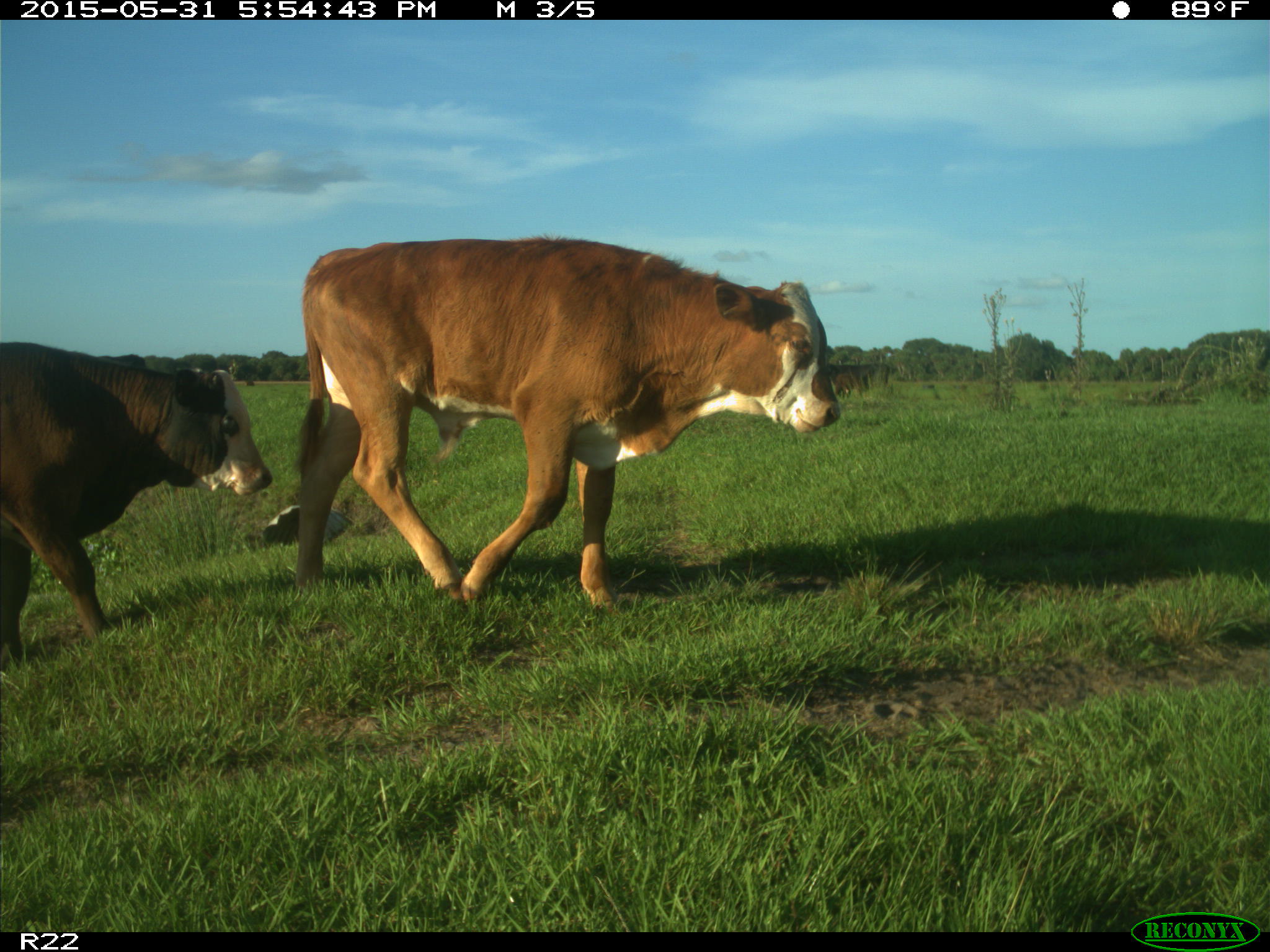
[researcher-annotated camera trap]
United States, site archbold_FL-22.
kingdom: Animalia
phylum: Chordata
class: Mammalia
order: Artiodactyla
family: Bovidae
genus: Bos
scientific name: Bos taurus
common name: domestic cow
Bos taurus (domestic cow).